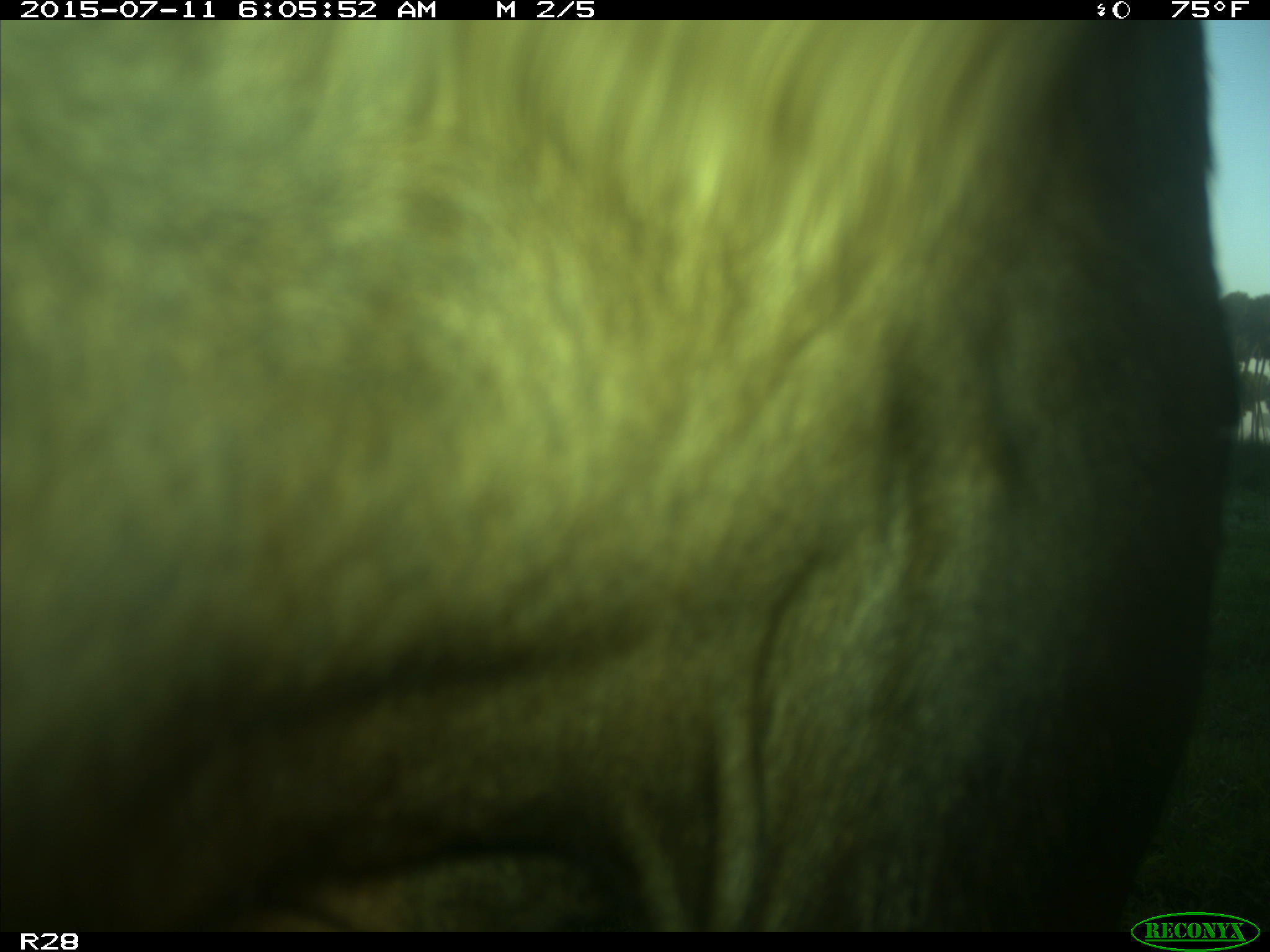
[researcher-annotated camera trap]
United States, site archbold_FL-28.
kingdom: Animalia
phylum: Chordata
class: Mammalia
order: Artiodactyla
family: Bovidae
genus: Bos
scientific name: Bos taurus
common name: domestic cow